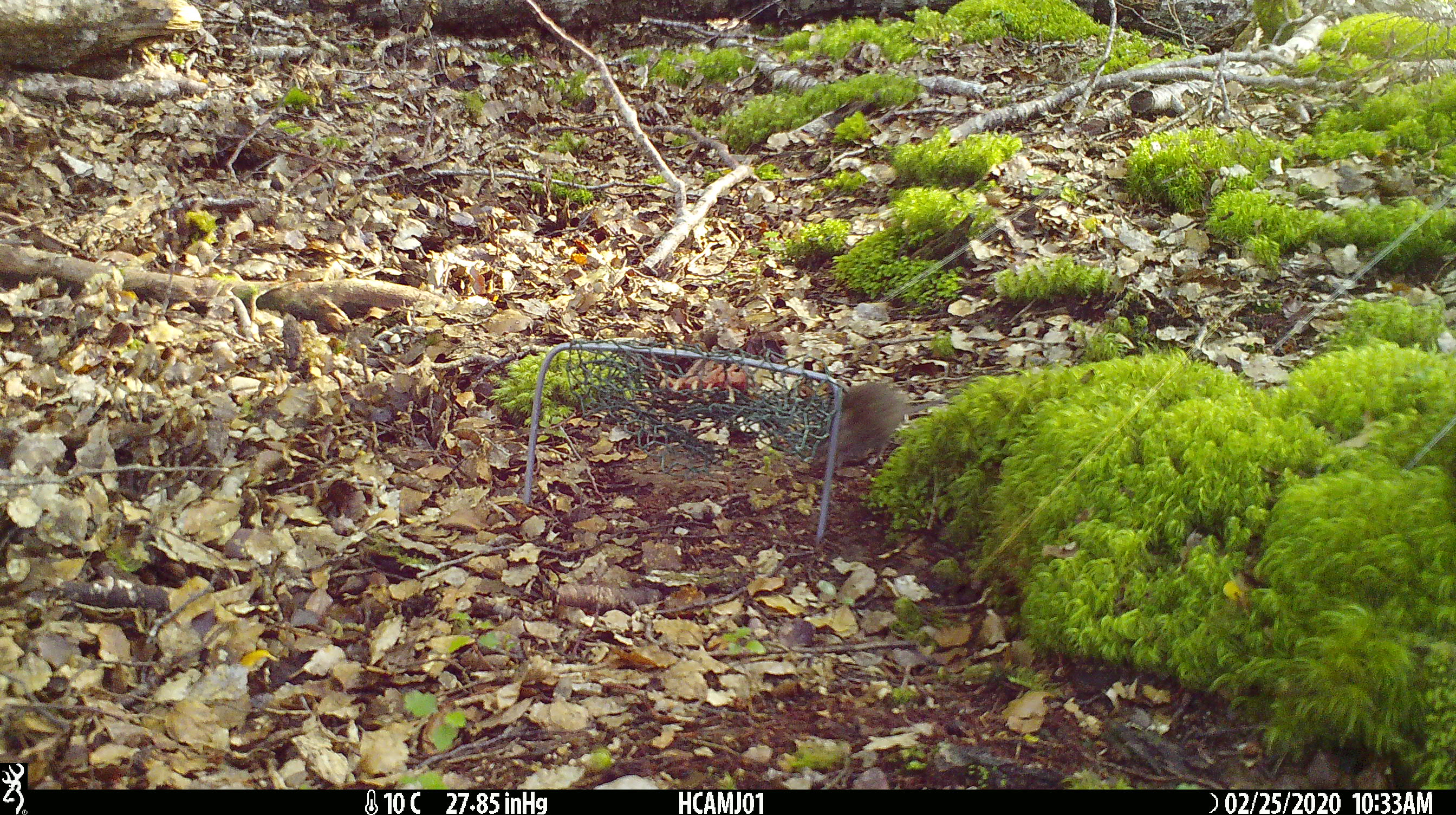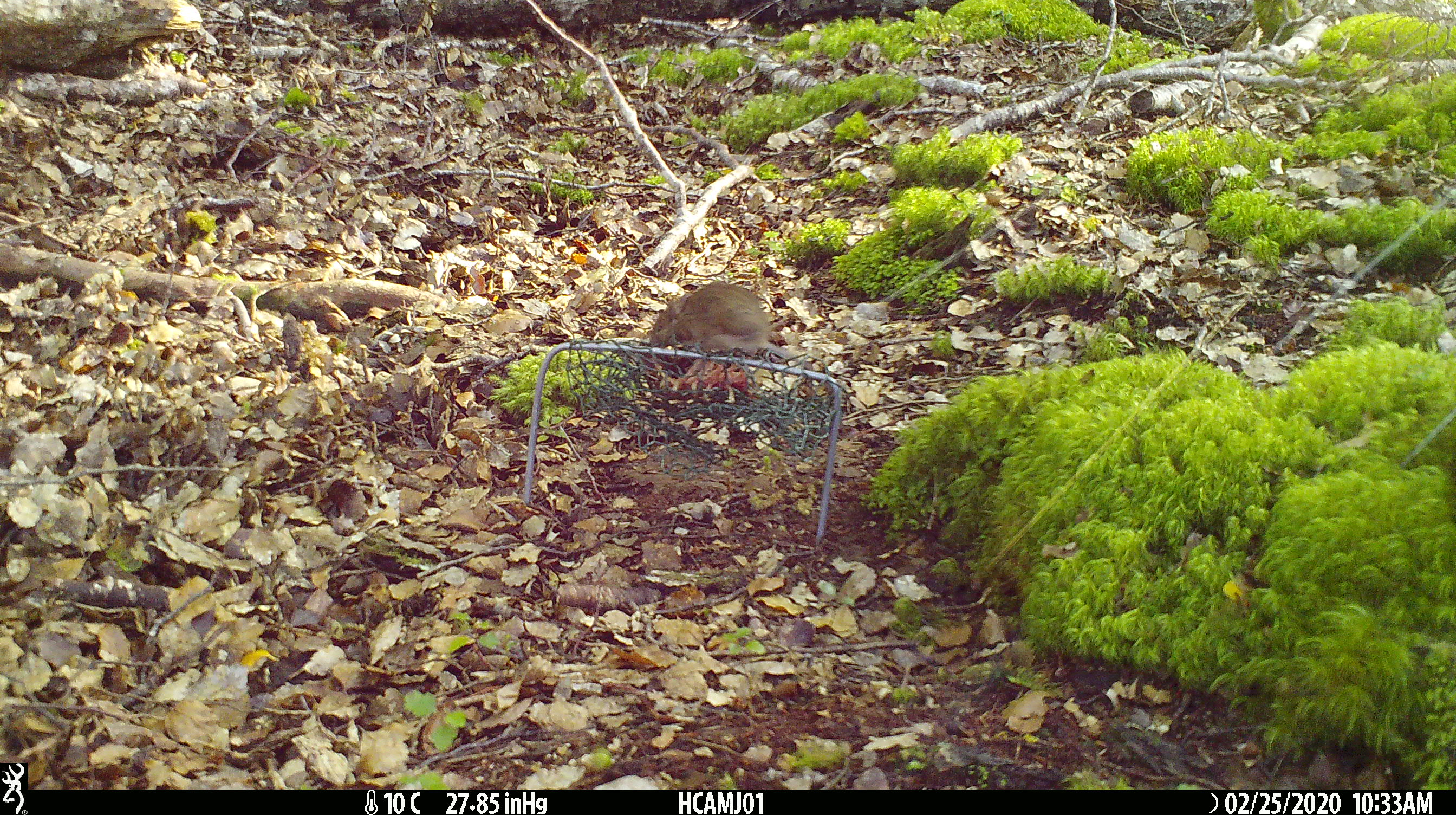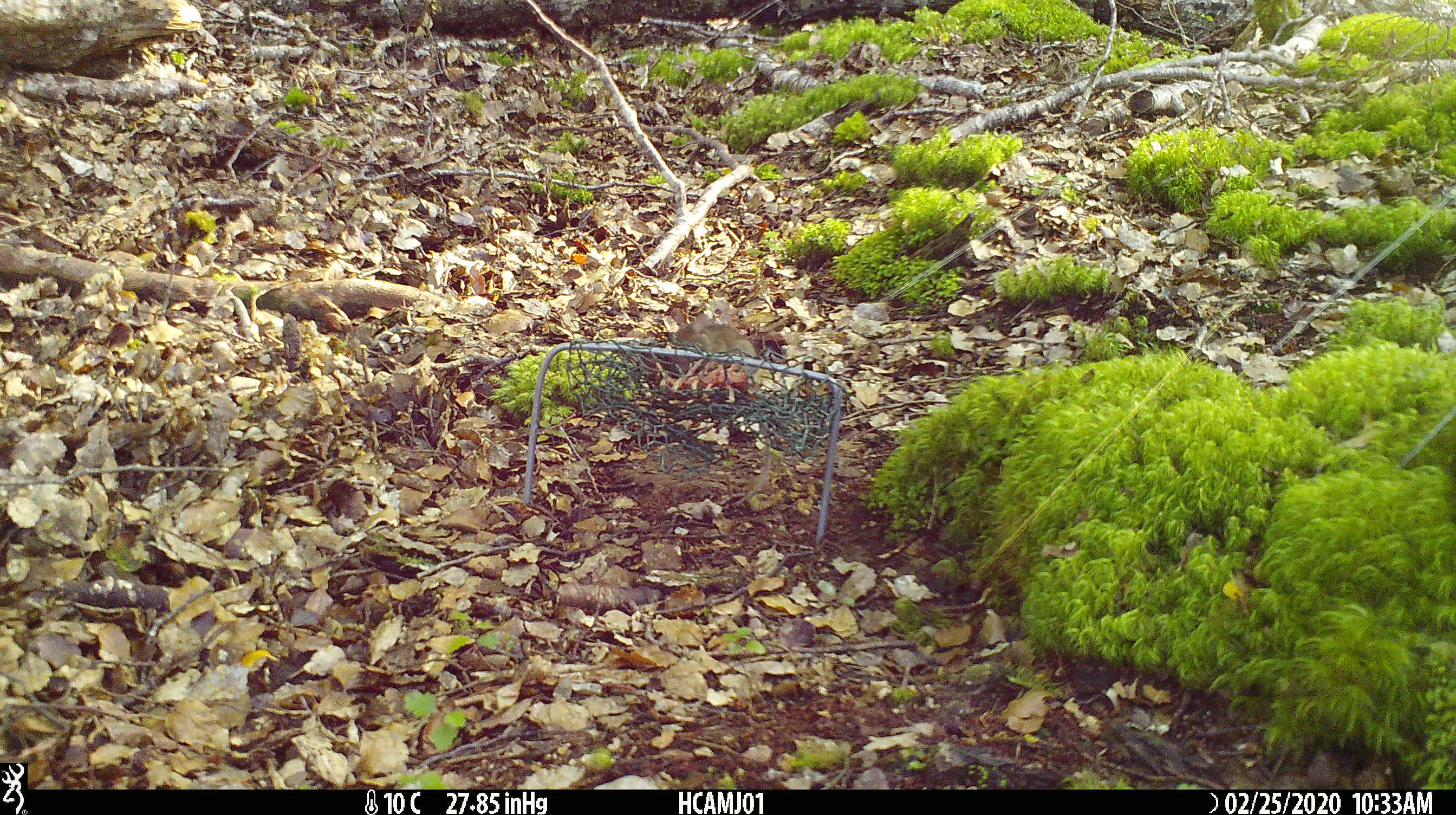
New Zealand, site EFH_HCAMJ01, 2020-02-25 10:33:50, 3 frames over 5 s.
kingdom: Animalia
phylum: Chordata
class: Mammalia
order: Rodentia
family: Muridae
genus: Mus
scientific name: Mus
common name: mouse